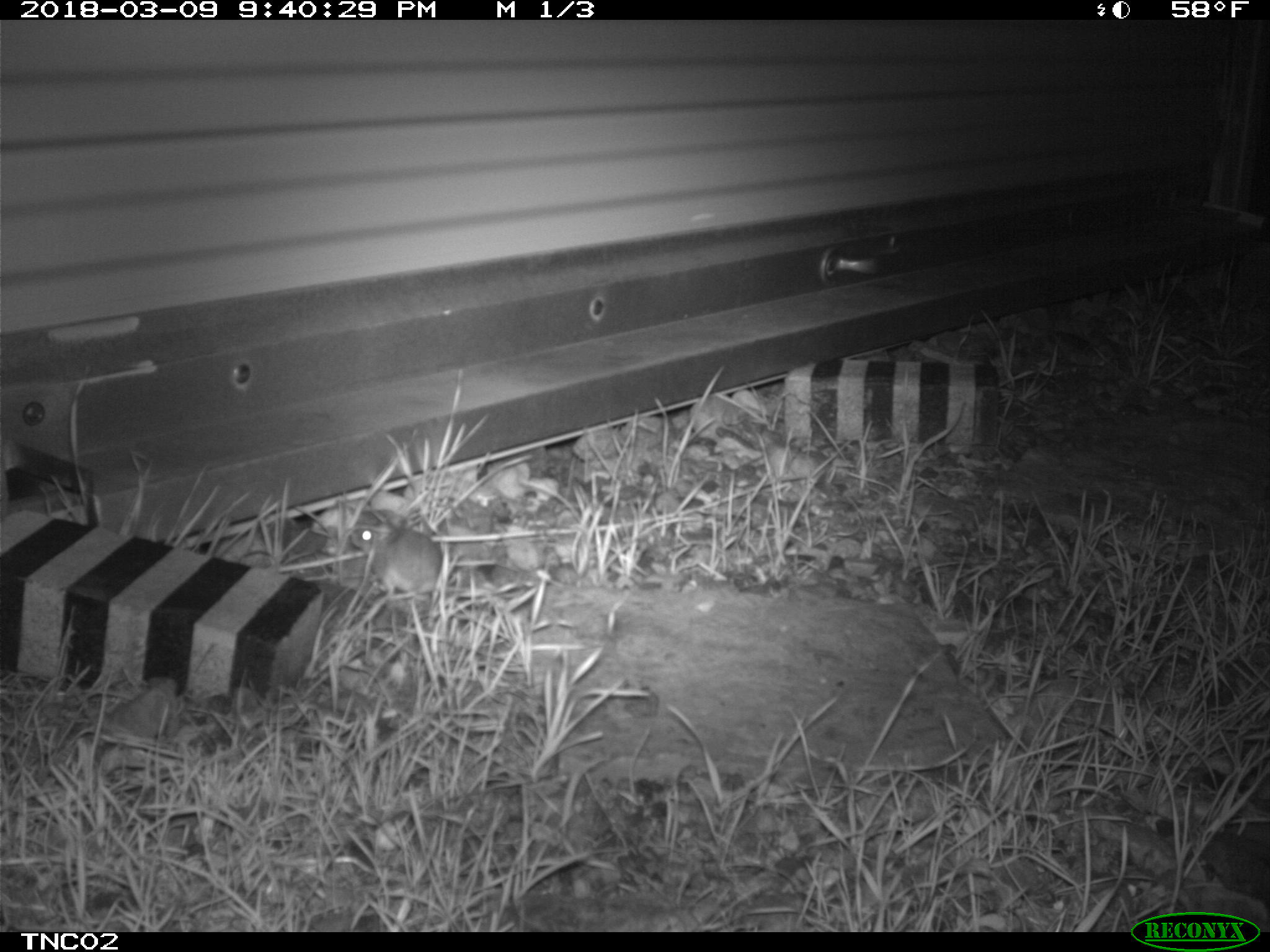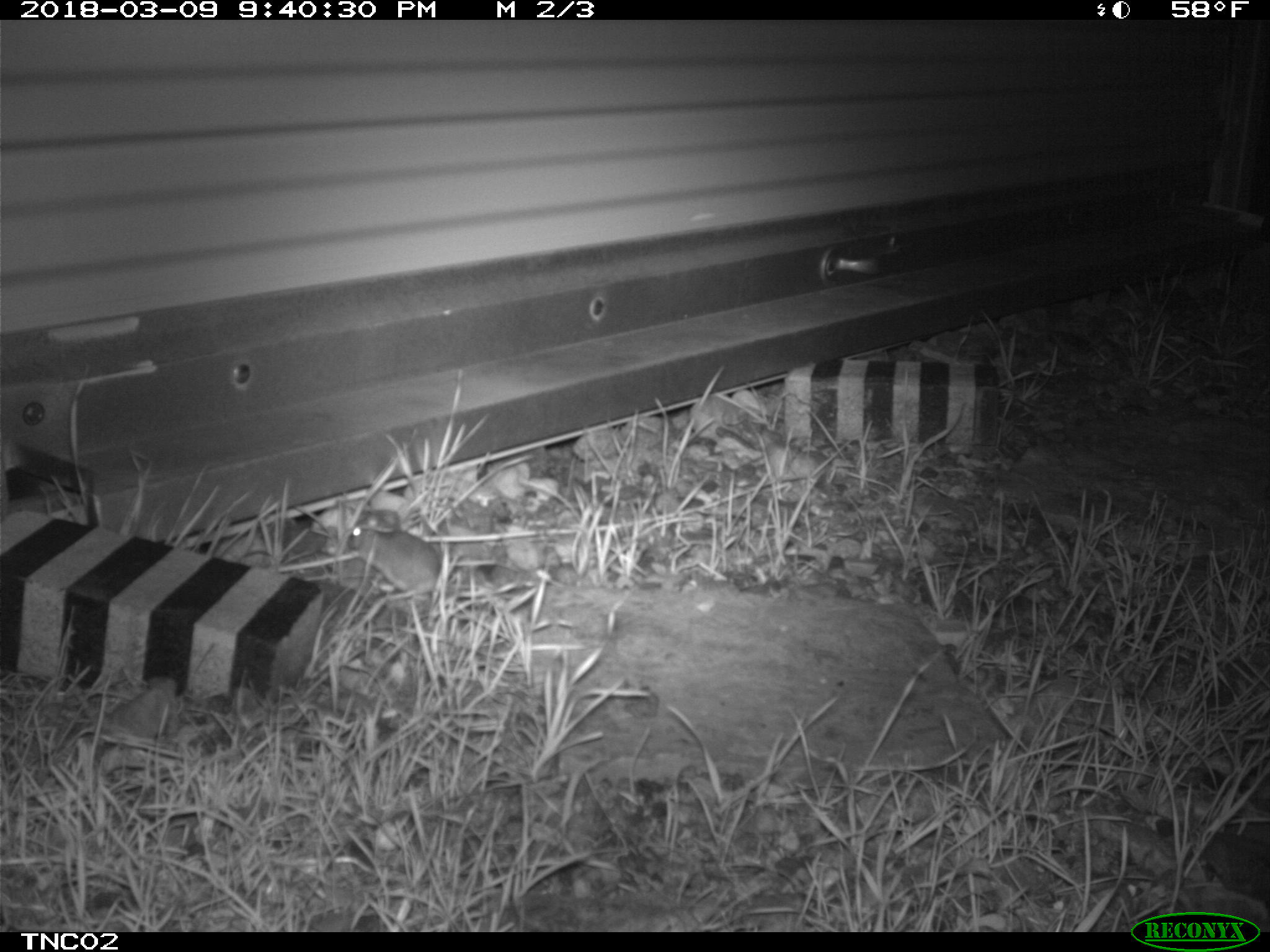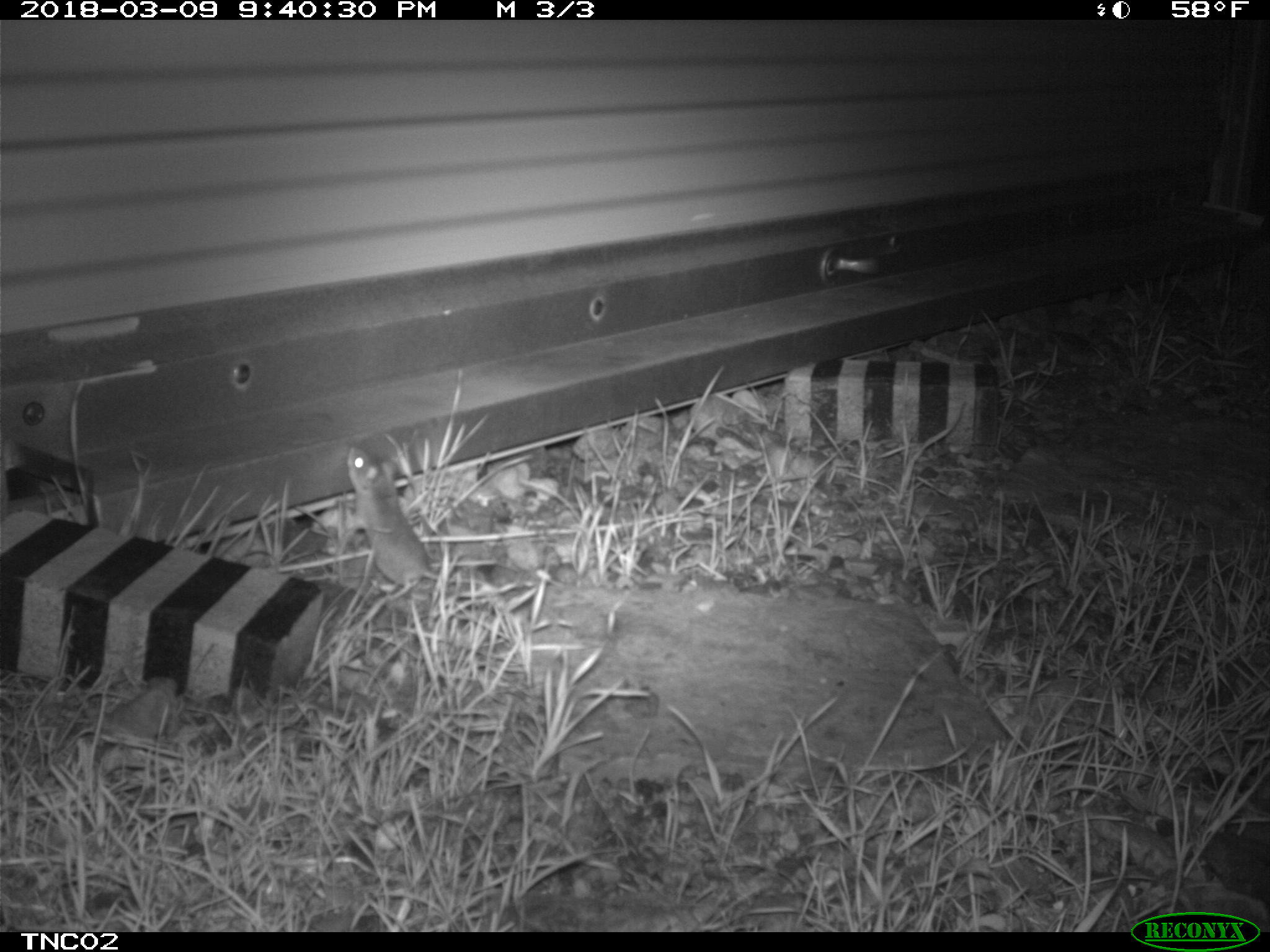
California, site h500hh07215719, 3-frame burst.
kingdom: Animalia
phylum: Chordata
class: Mammalia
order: Rodentia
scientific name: Rodentia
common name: rodent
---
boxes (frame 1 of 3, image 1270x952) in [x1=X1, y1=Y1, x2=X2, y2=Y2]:
rodent: [x1=351, y1=522, x2=442, y2=596]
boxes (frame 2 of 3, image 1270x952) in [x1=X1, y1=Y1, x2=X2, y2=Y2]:
rodent: [x1=349, y1=509, x2=440, y2=600]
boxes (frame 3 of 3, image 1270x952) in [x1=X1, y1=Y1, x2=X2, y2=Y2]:
rodent: [x1=344, y1=443, x2=482, y2=596]